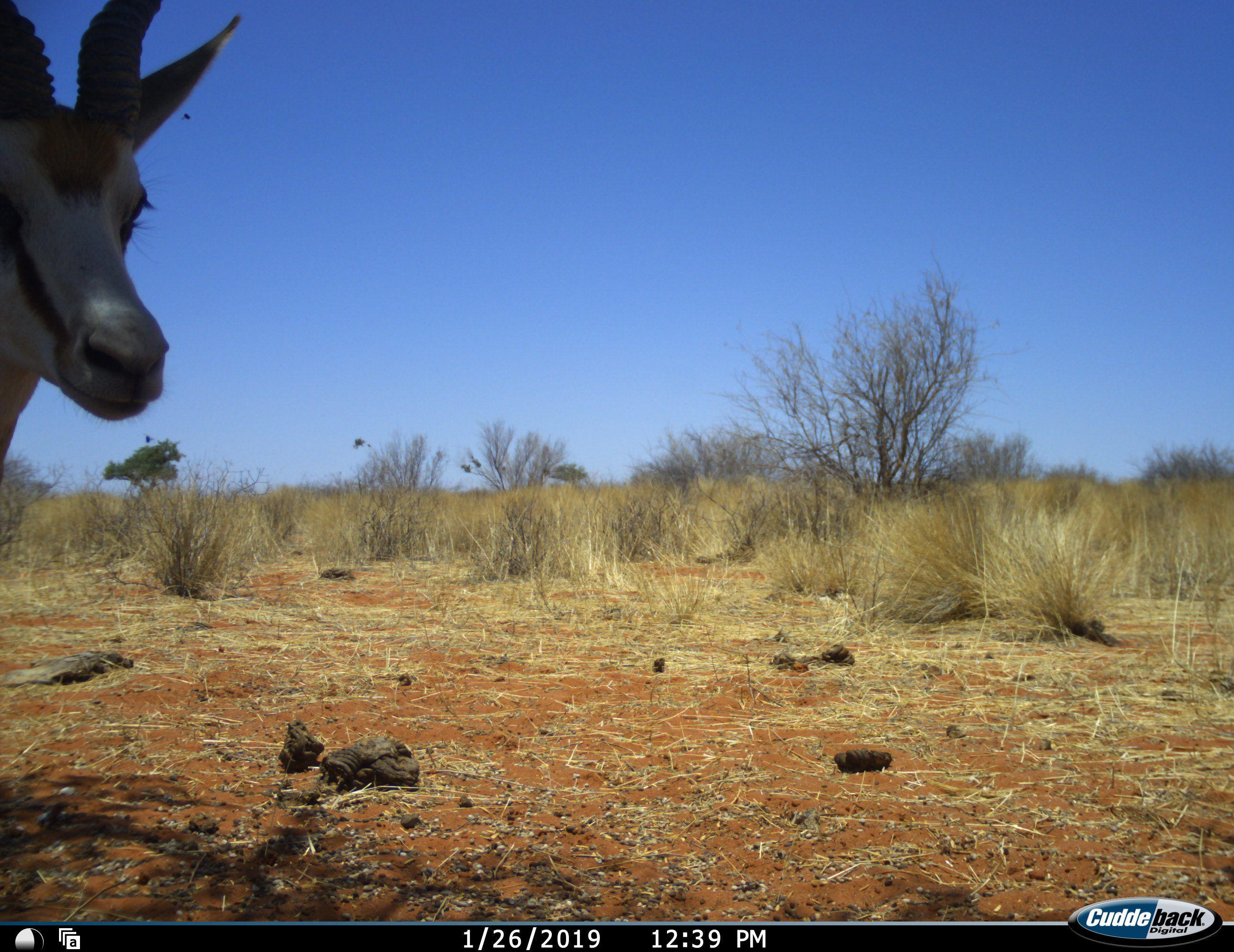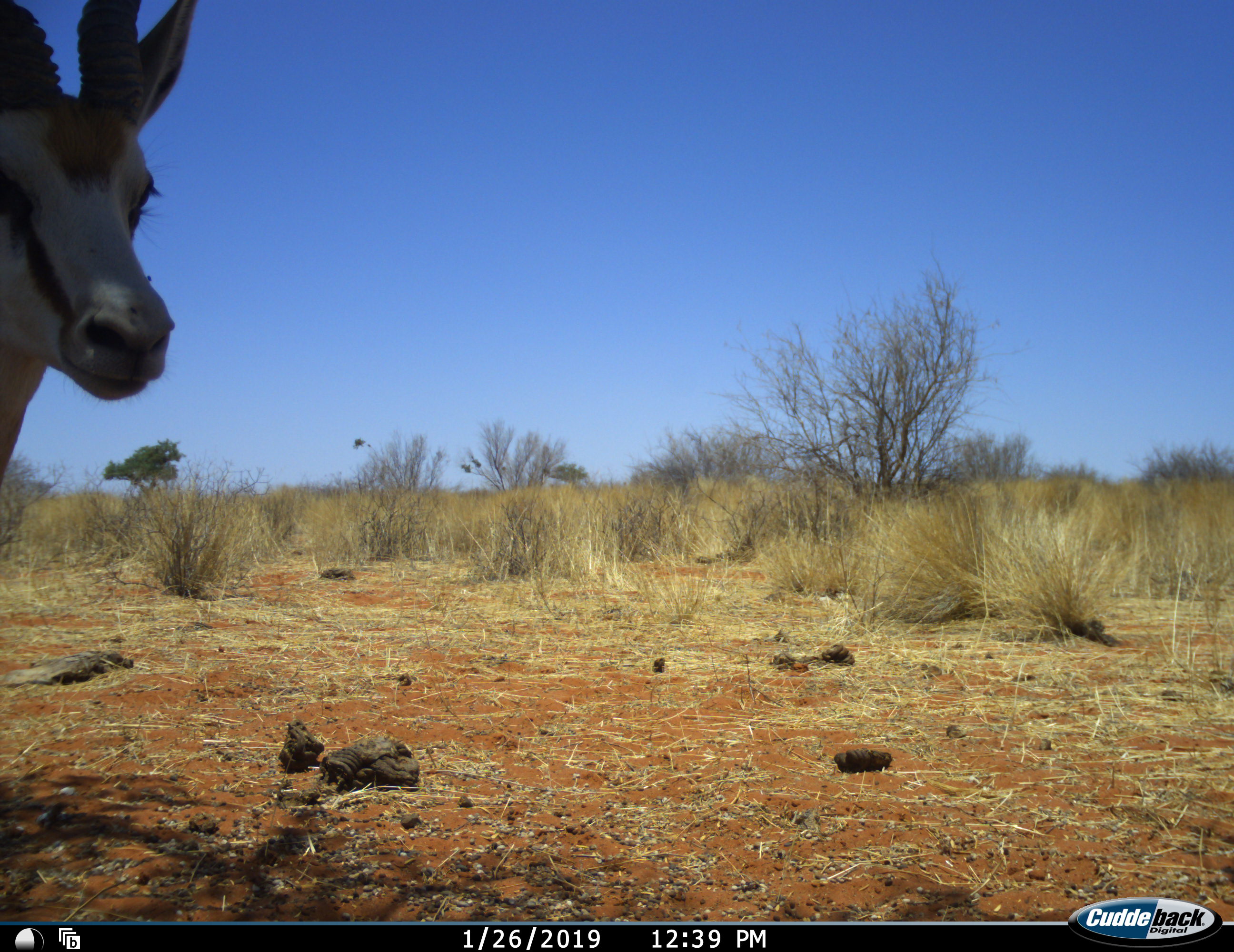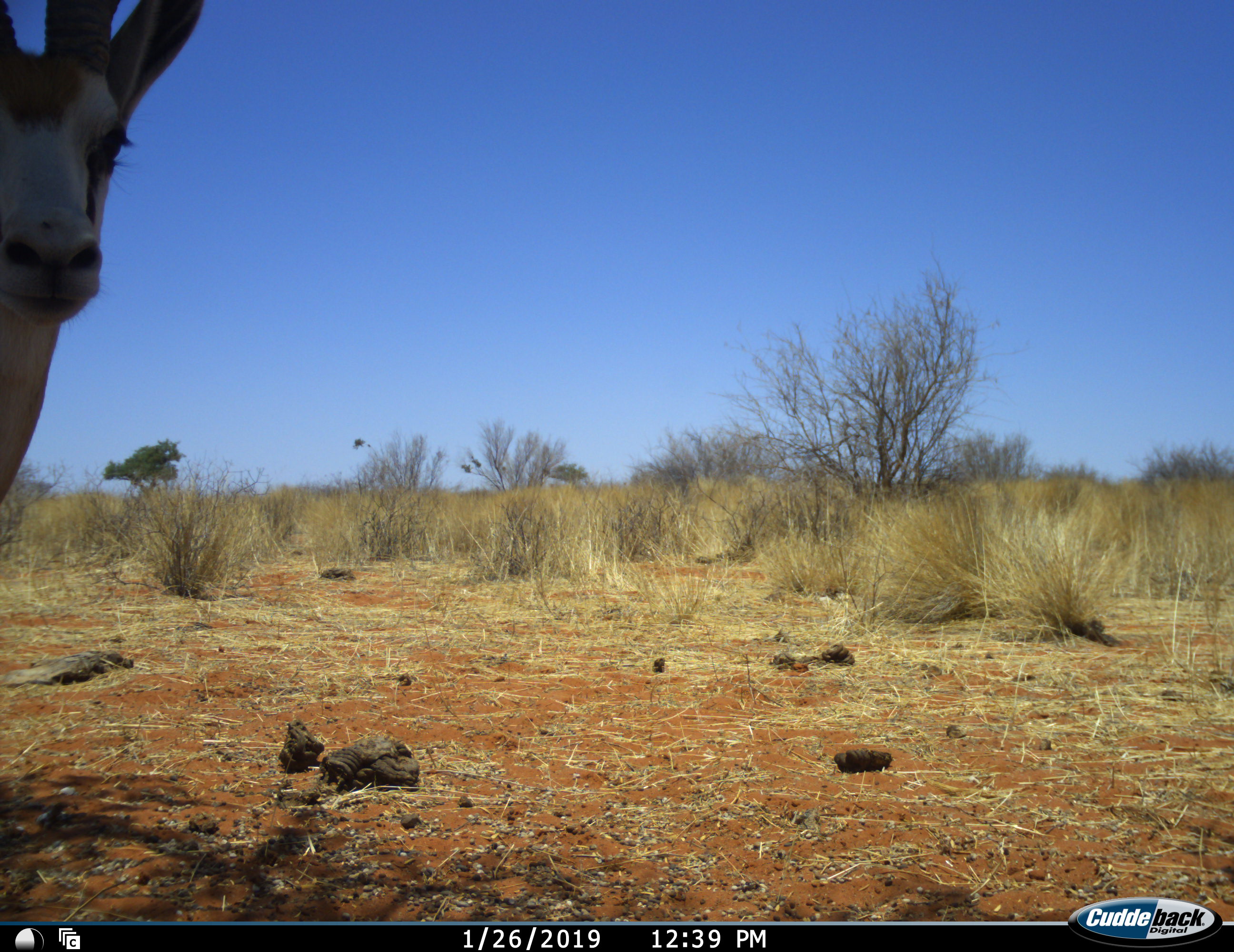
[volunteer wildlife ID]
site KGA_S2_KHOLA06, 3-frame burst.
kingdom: Animalia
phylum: Chordata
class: Mammalia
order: Artiodactyla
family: Bovidae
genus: Antidorcas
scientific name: Antidorcas marsupialis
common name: springbok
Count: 1.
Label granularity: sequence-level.